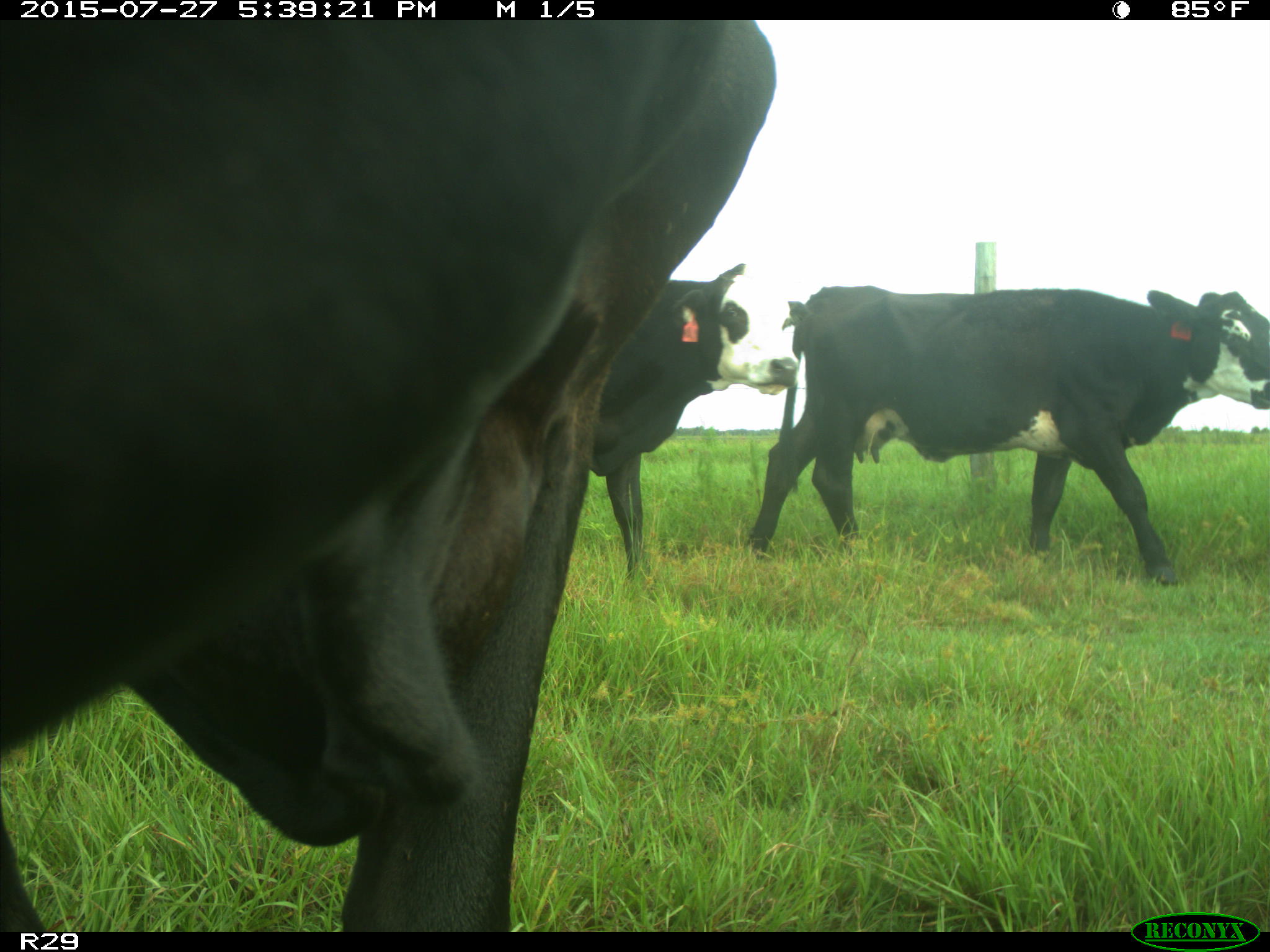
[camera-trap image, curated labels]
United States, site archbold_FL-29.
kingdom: Animalia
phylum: Chordata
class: Mammalia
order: Artiodactyla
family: Bovidae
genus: Bos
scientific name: Bos taurus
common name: domestic cow